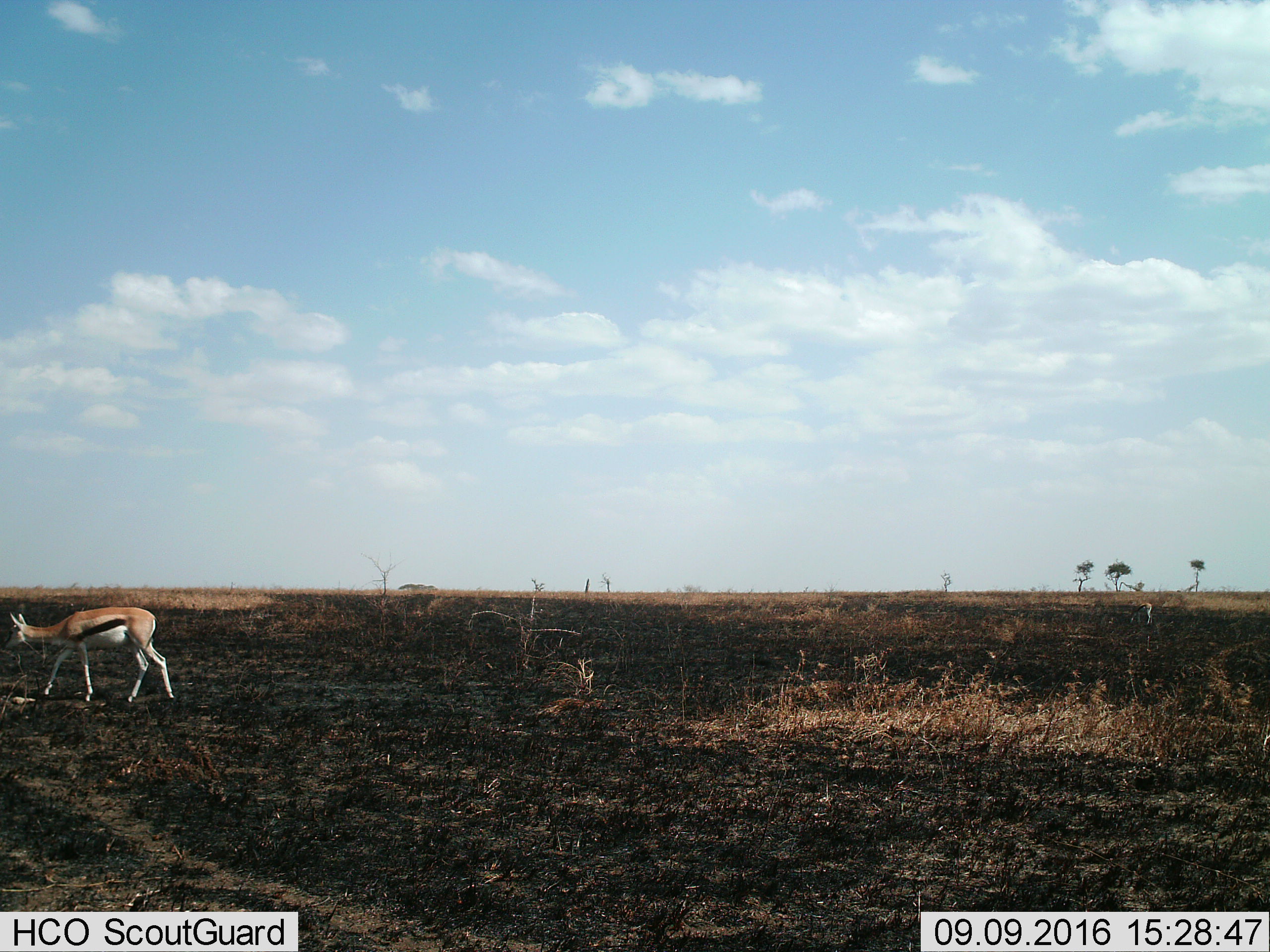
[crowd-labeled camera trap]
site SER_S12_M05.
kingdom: Animalia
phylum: Chordata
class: Mammalia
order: Artiodactyla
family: Bovidae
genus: Eudorcas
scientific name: Eudorcas thomsonii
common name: thomson's gazelle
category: gazellethomsons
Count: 1.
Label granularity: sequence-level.